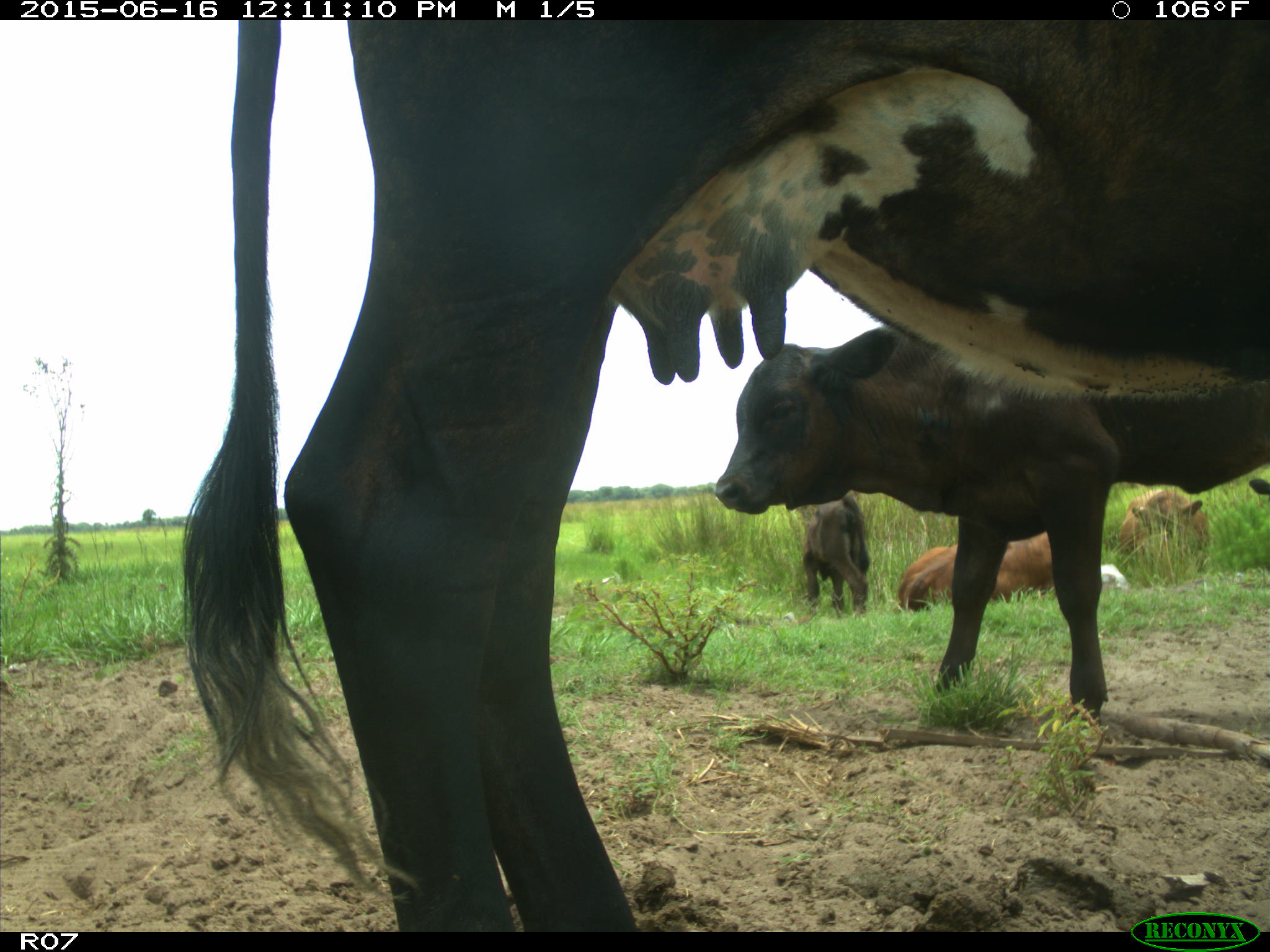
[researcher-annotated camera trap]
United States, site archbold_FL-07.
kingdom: Animalia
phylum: Chordata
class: Mammalia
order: Artiodactyla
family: Bovidae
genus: Bos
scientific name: Bos taurus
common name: domestic cow